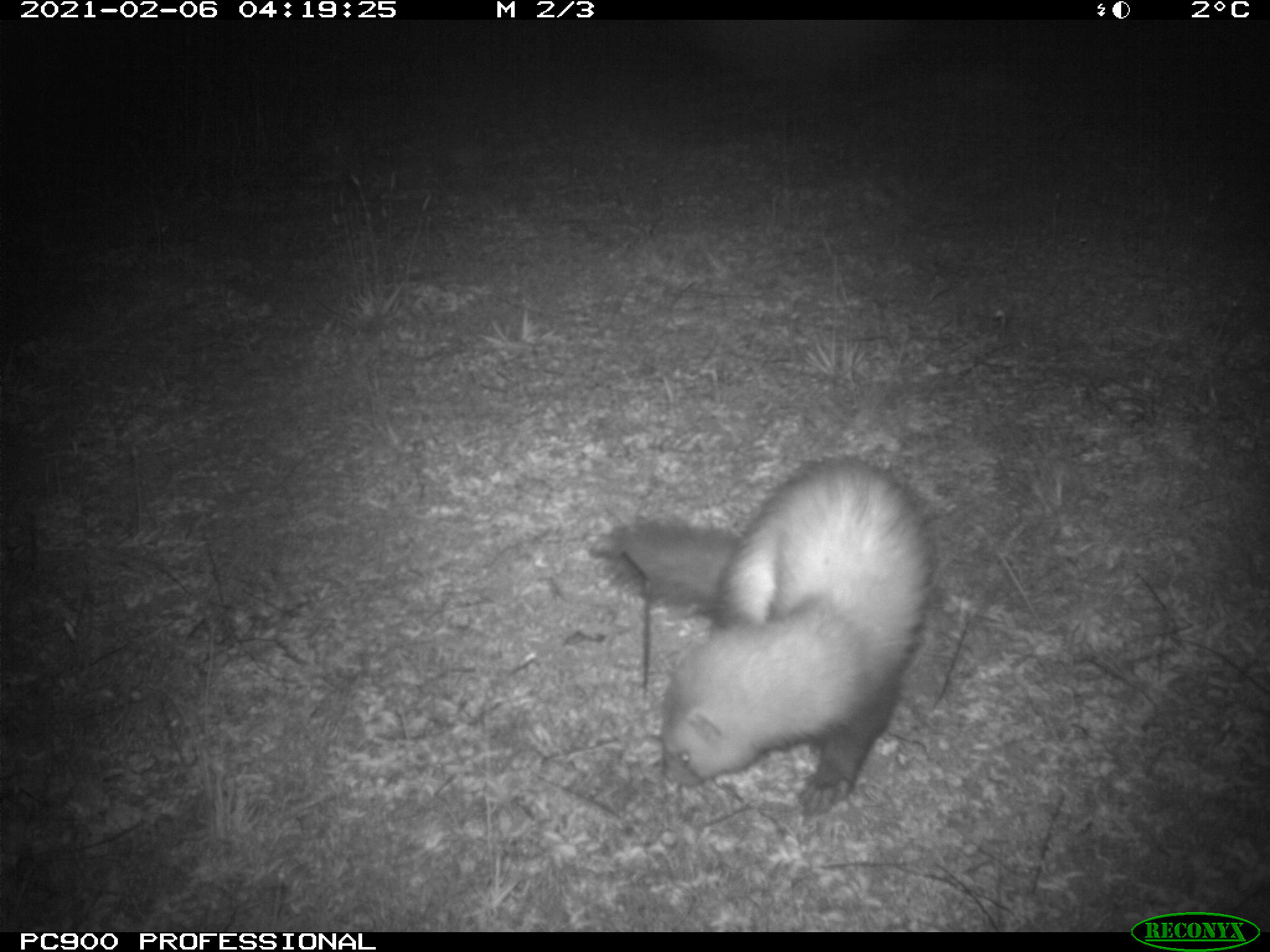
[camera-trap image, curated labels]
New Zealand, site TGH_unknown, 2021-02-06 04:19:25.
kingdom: Animalia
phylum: Chordata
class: Mammalia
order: Carnivora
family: Mustelidae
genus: Mustela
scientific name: Mustela furo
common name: ferret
Ferret (Mustela furo).